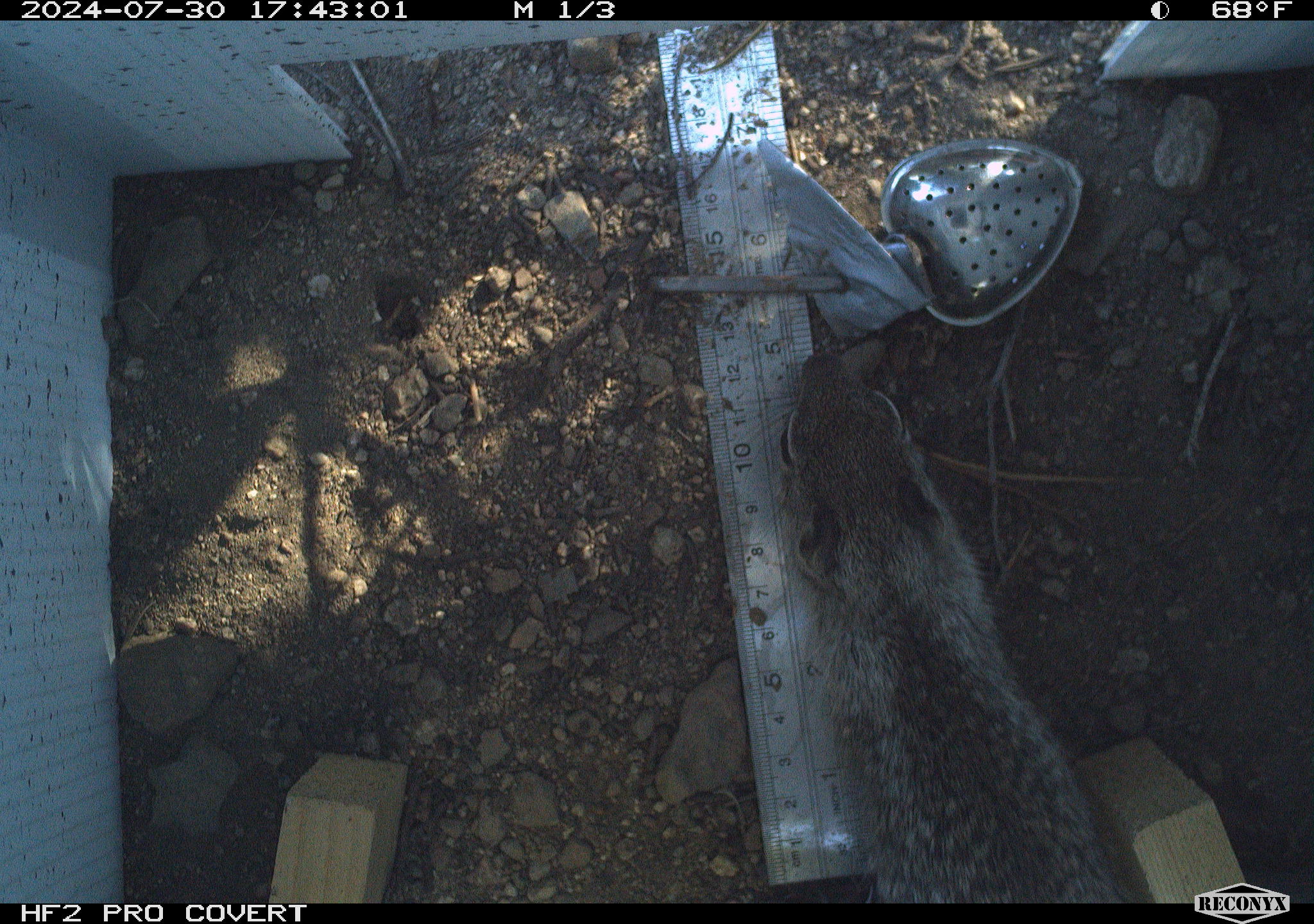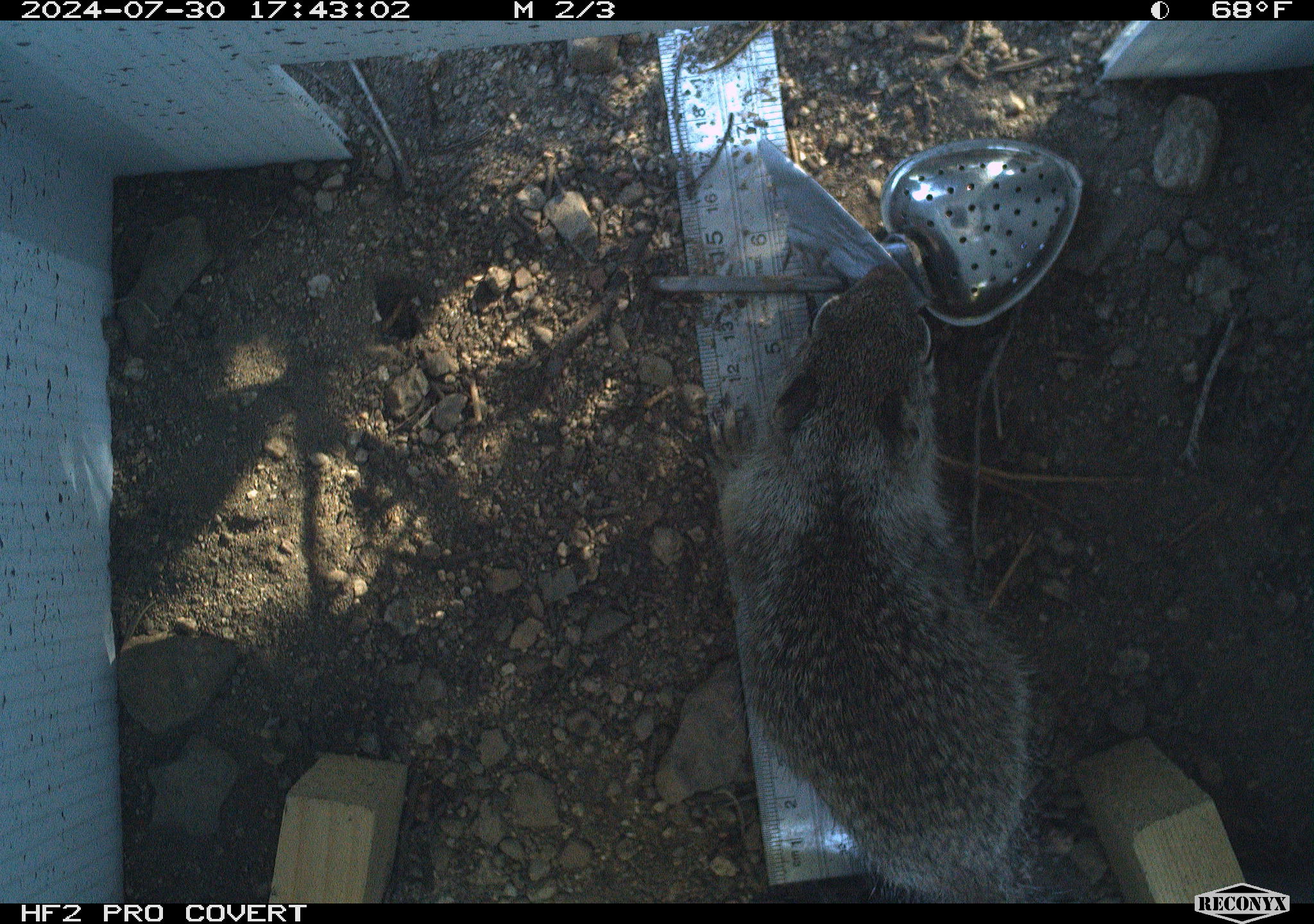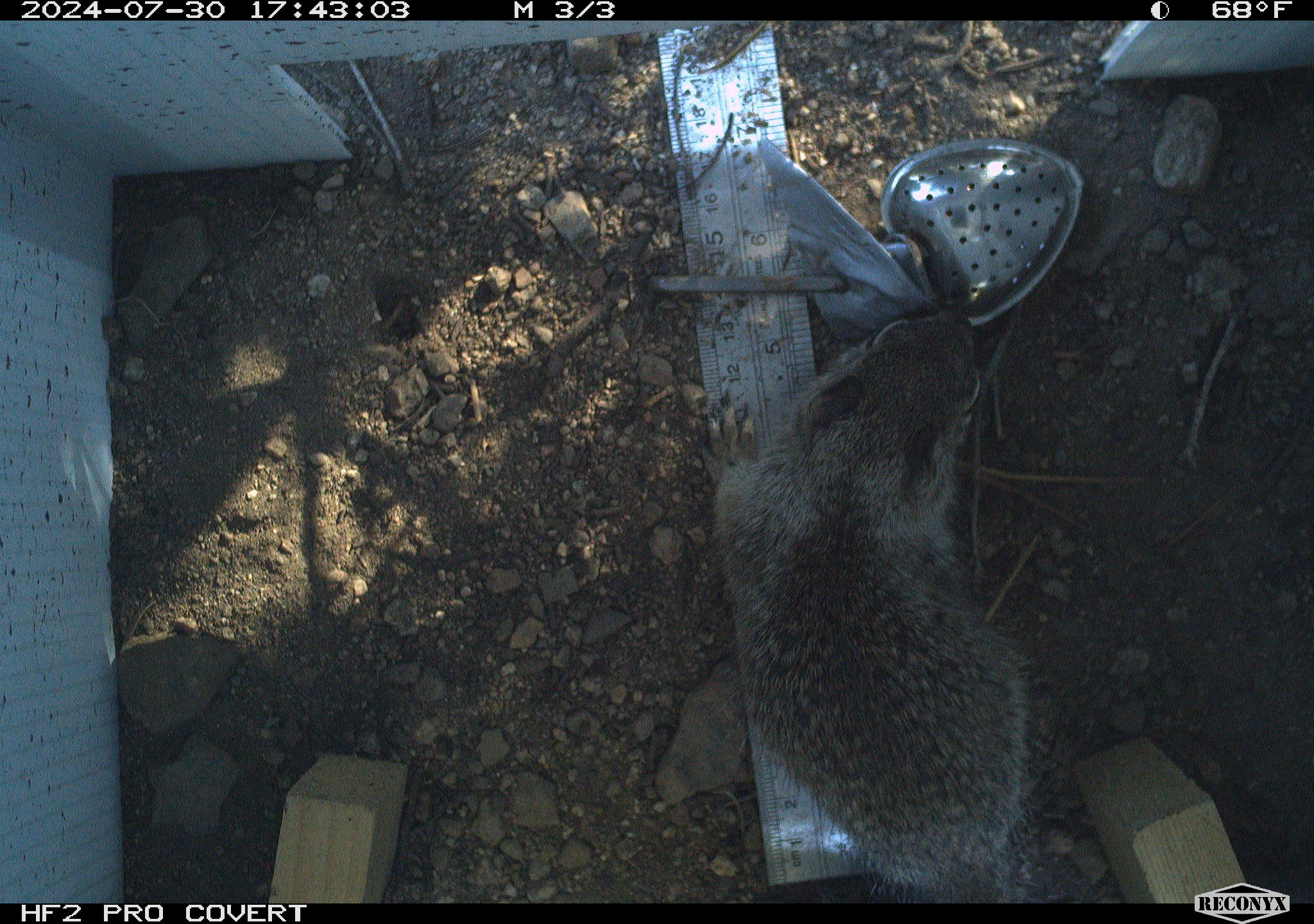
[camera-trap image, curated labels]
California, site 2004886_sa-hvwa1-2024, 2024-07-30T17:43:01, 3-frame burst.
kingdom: Animalia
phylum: Chordata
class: Mammalia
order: Rodentia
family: Sciuridae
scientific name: Sciuridae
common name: squirrels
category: sciuridae family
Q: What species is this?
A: Sciuridae family (squirrels) (Sciuridae).